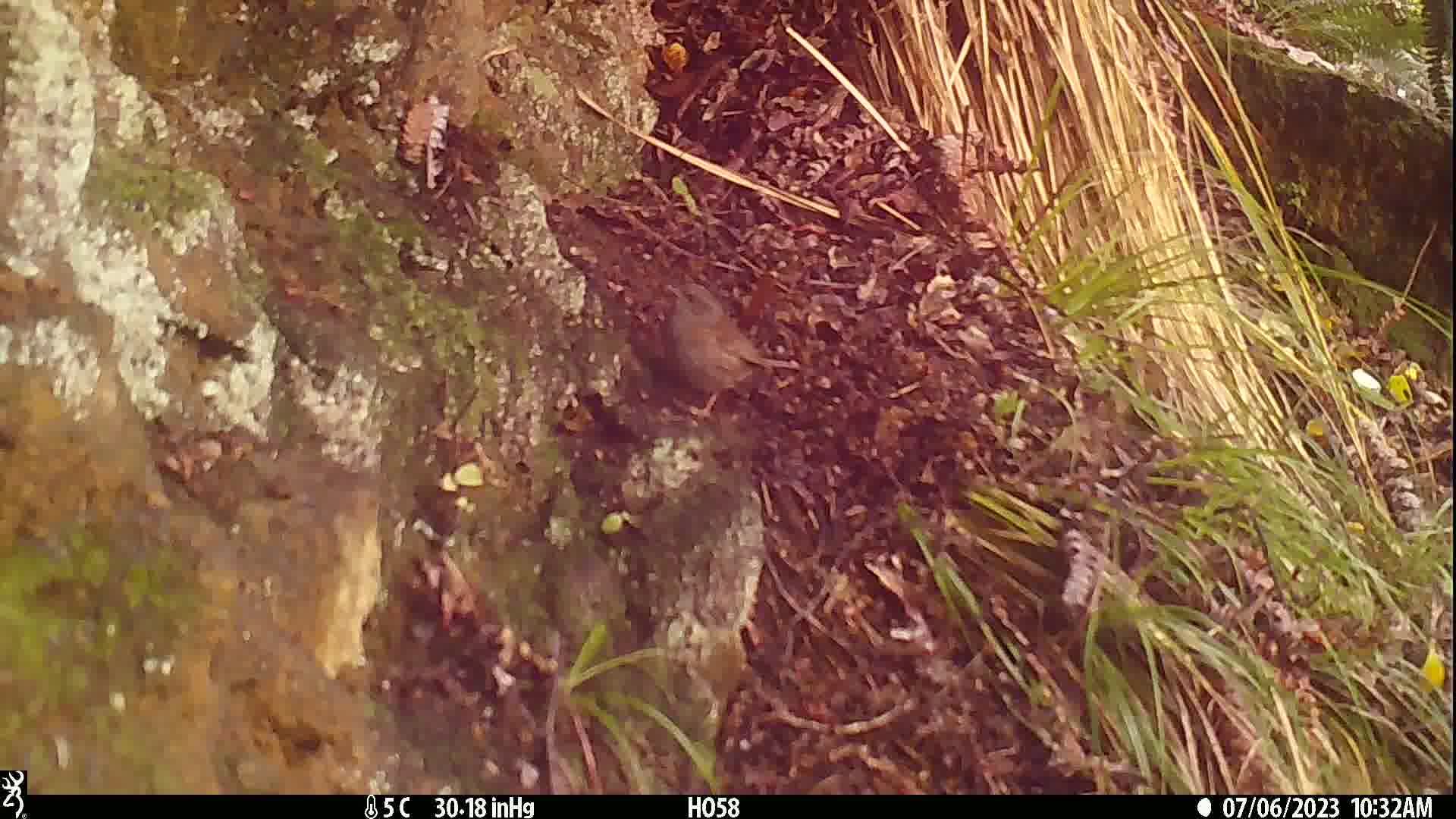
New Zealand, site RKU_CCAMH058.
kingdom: Animalia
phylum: Chordata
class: Aves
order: Passeriformes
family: Prunellidae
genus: Prunella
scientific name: Prunella modularis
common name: dunnock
Dunnock (Prunella modularis).